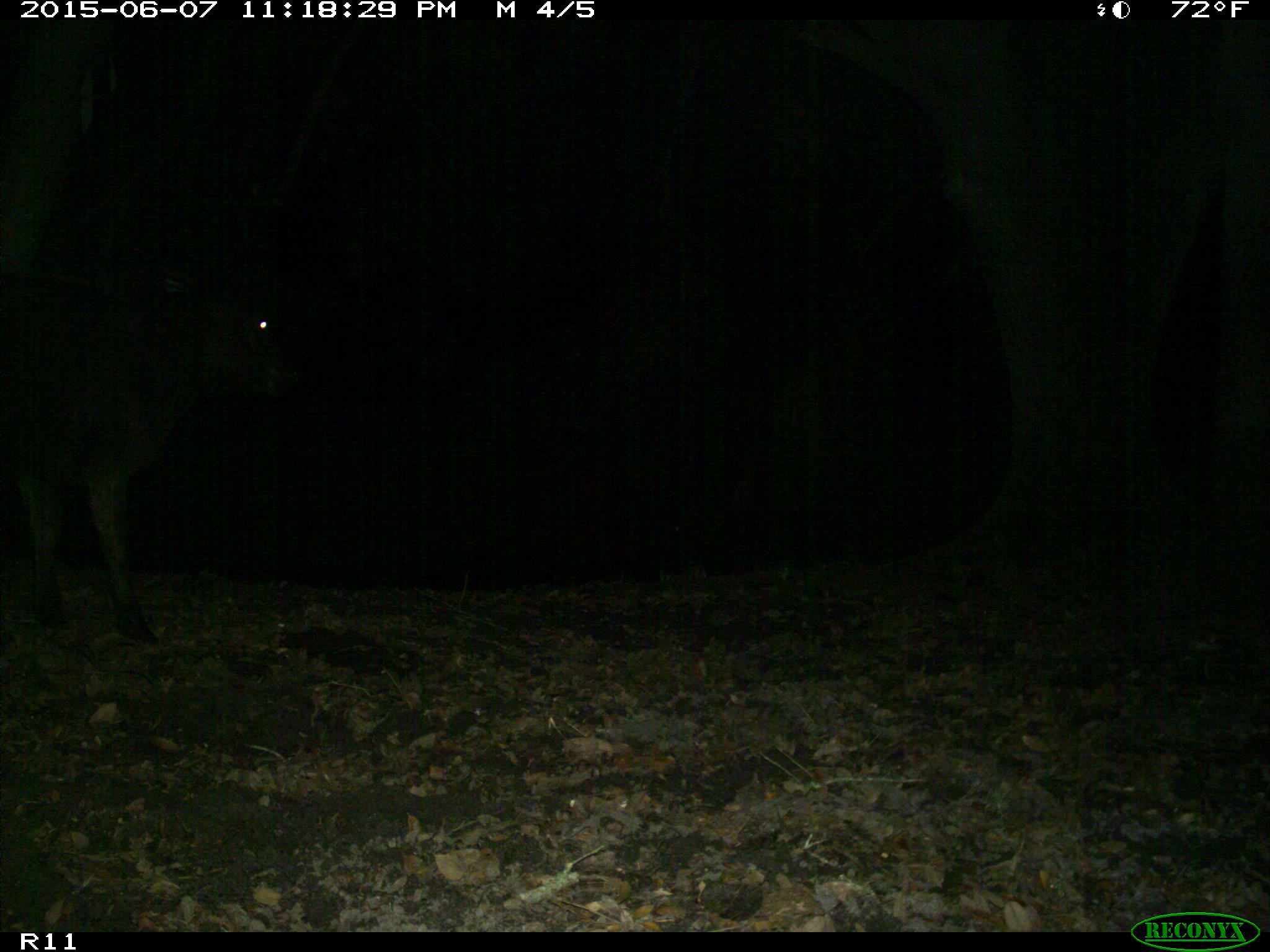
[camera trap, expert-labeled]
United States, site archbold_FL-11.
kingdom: Animalia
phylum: Chordata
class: Mammalia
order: Artiodactyla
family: Bovidae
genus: Bos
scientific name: Bos taurus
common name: domestic cow